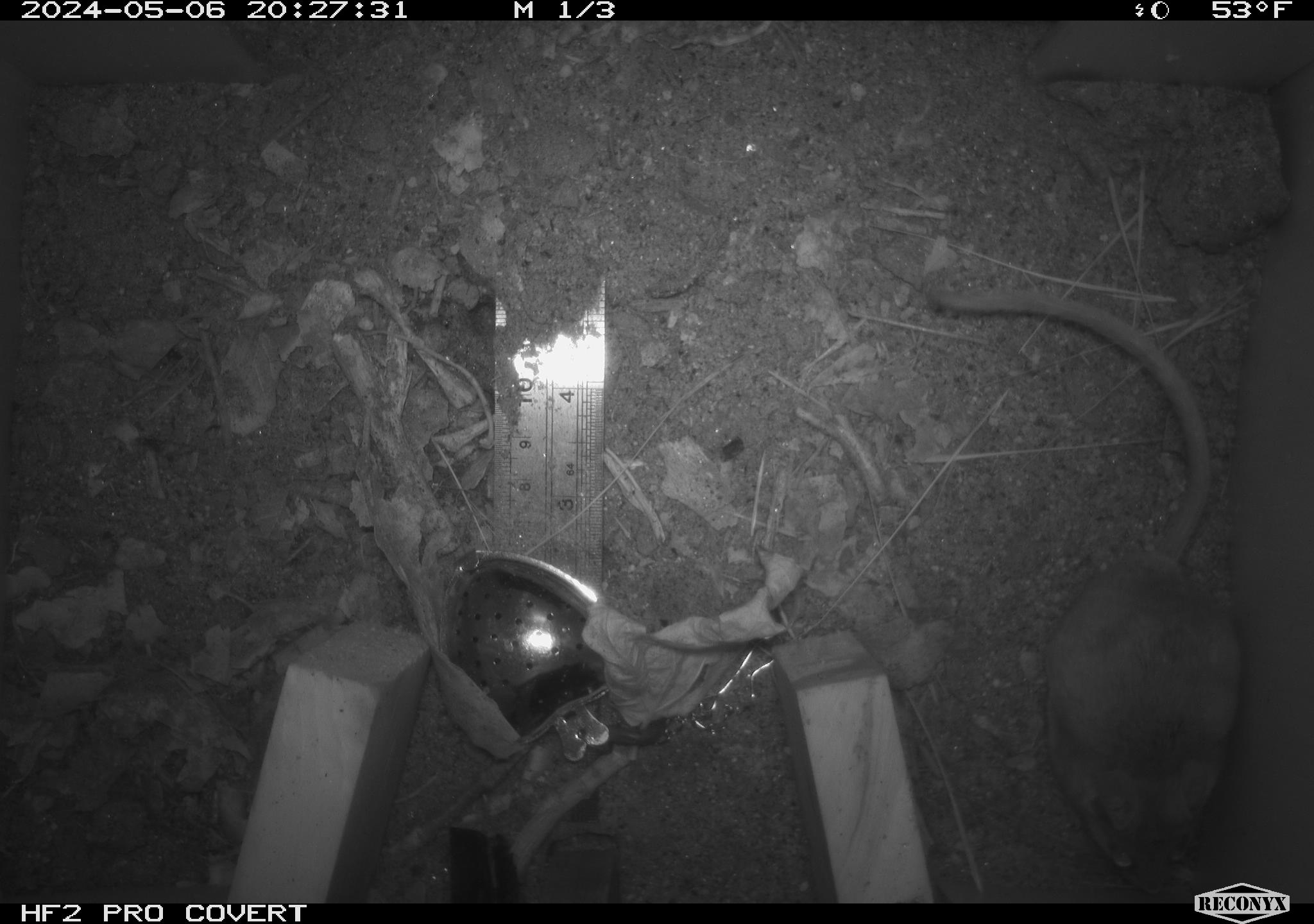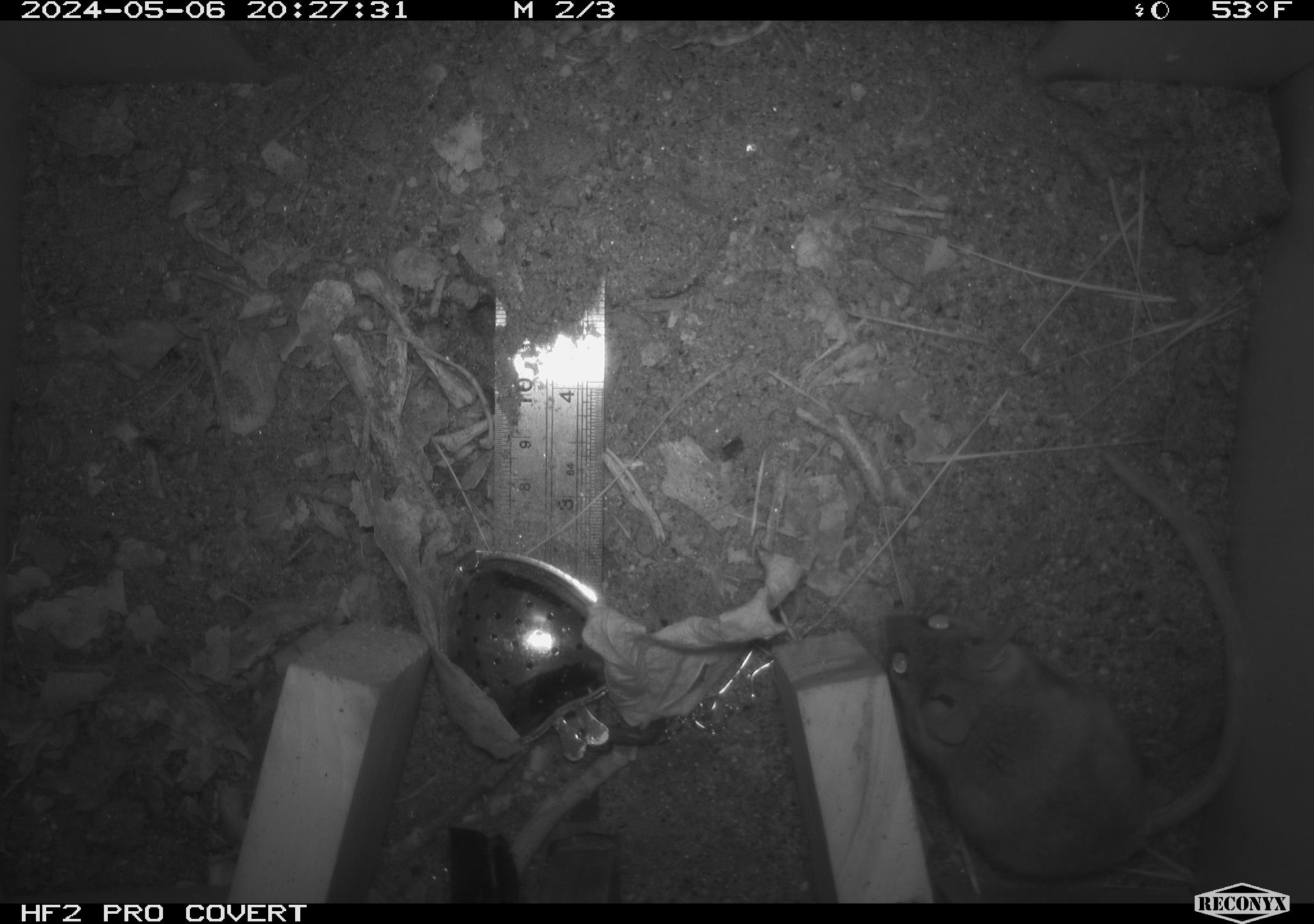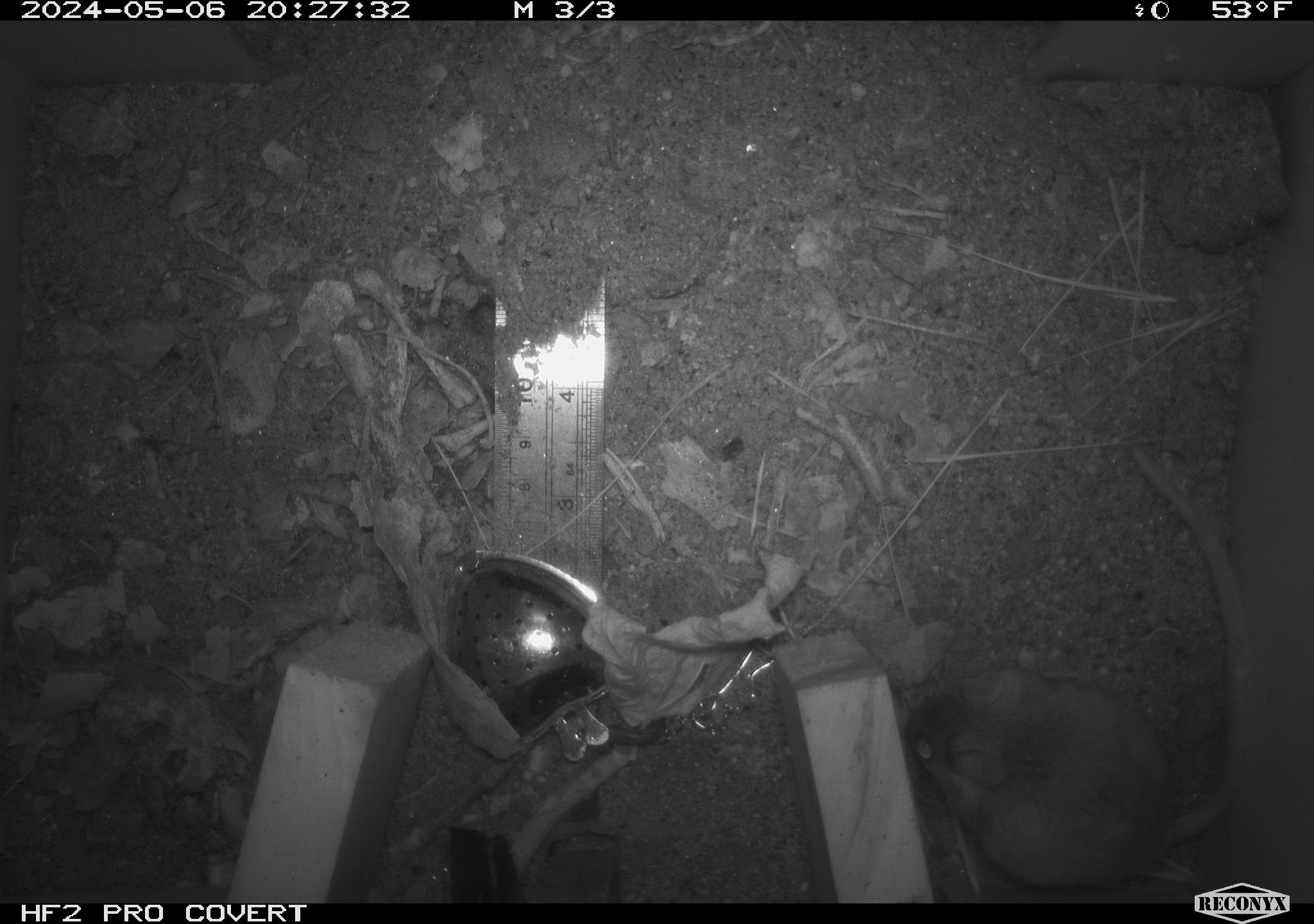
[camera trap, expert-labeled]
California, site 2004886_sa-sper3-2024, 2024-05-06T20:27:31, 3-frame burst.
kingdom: Animalia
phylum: Chordata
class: Mammalia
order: Rodentia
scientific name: Rodentia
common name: mouse species